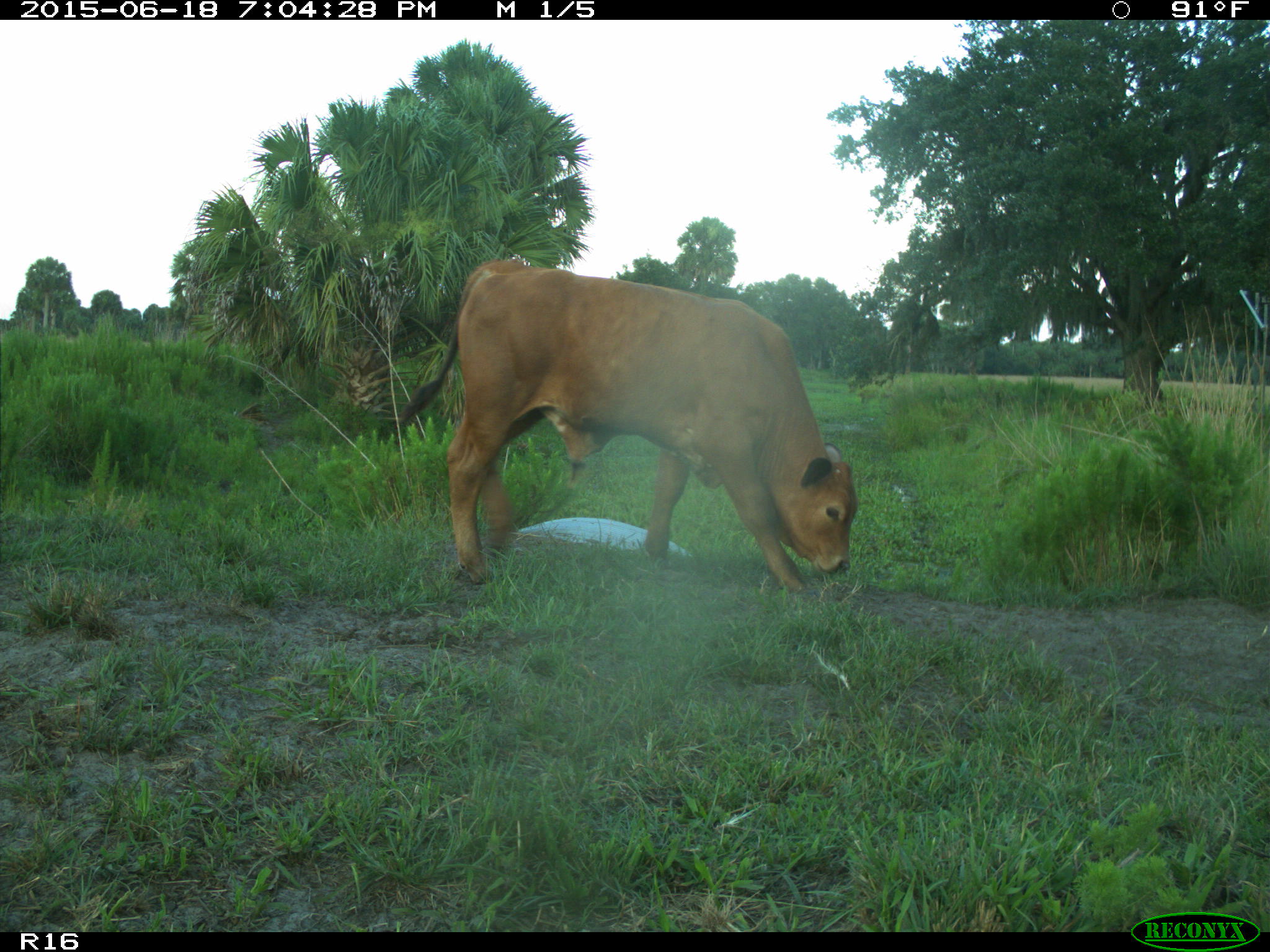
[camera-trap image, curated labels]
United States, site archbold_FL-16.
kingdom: Animalia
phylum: Chordata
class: Mammalia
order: Artiodactyla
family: Bovidae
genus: Bos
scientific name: Bos taurus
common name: domestic cow